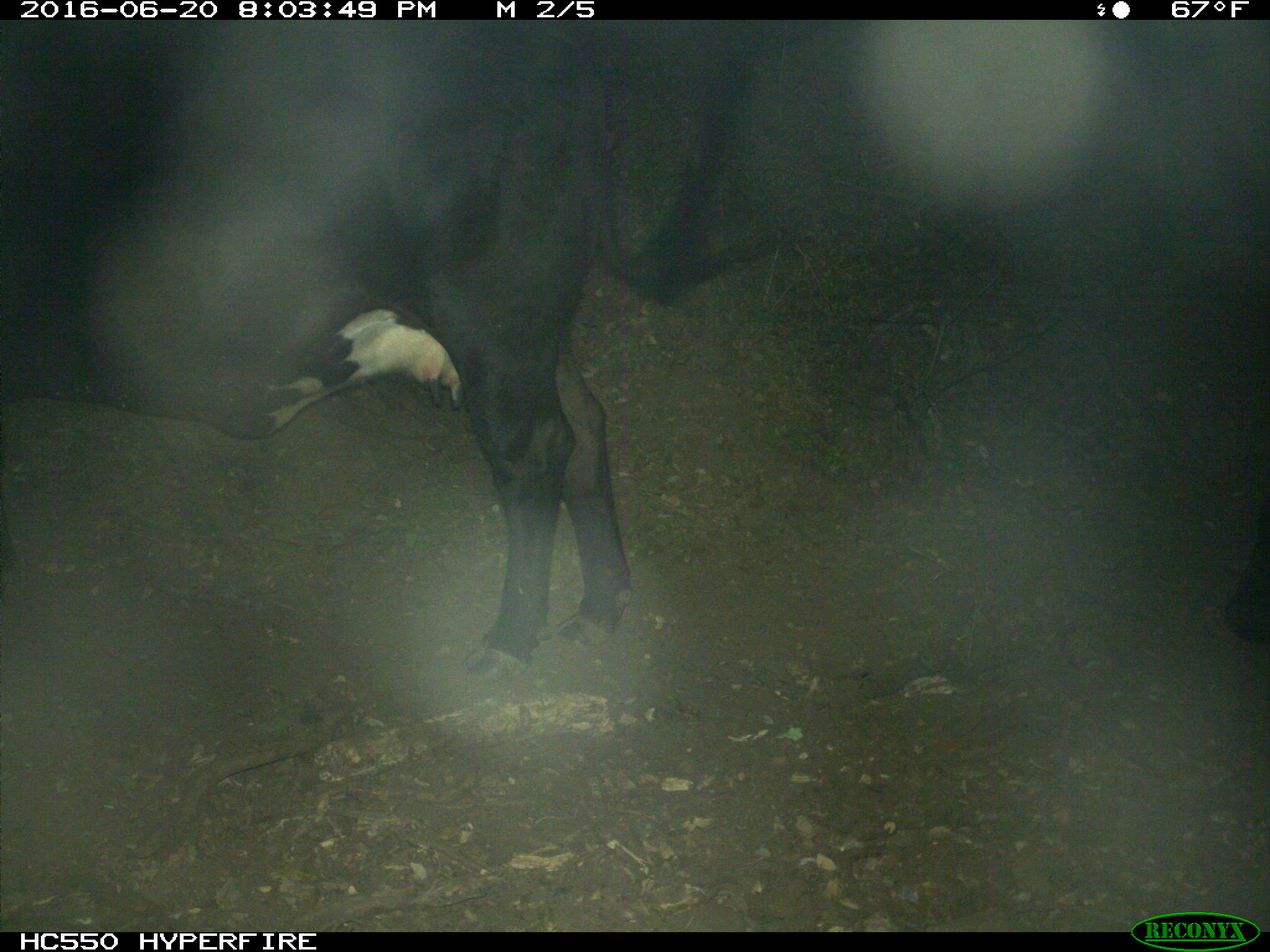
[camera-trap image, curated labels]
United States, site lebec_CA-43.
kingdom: Animalia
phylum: Chordata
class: Mammalia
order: Artiodactyla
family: Bovidae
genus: Bos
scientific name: Bos taurus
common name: domestic cow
Bos taurus (domestic cow).